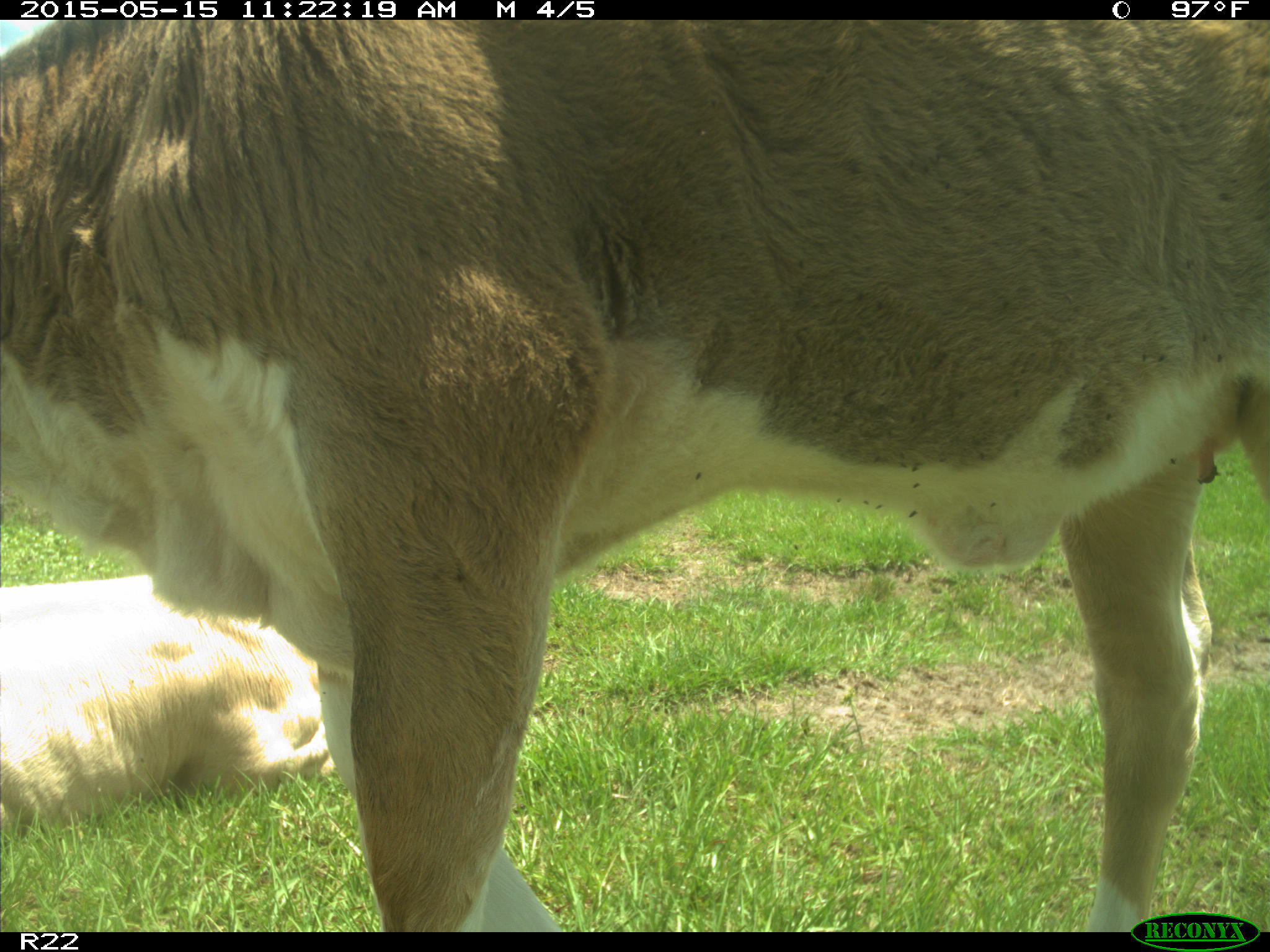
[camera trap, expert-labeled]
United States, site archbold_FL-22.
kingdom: Animalia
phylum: Chordata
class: Mammalia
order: Artiodactyla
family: Bovidae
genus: Bos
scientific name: Bos taurus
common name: domestic cow